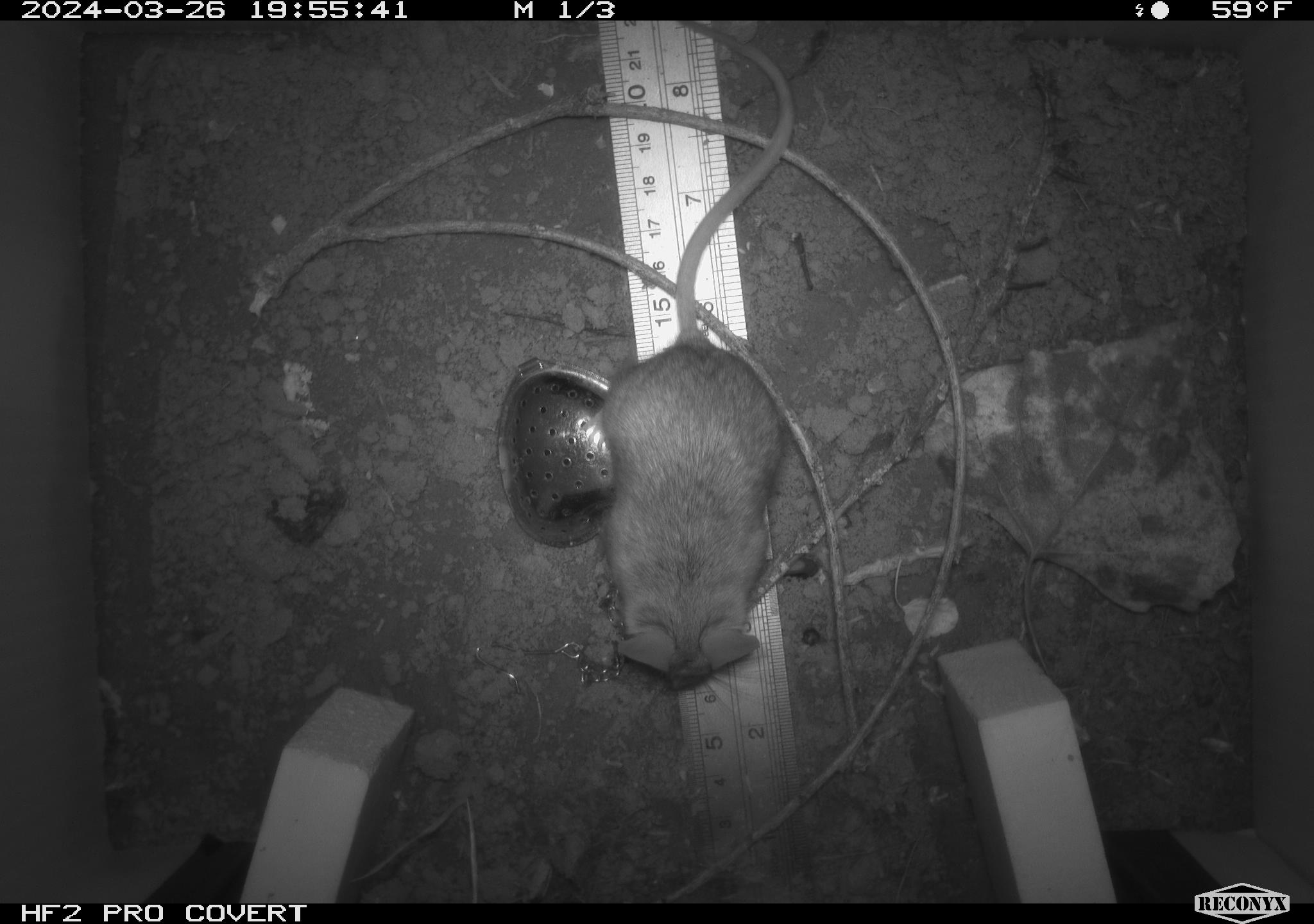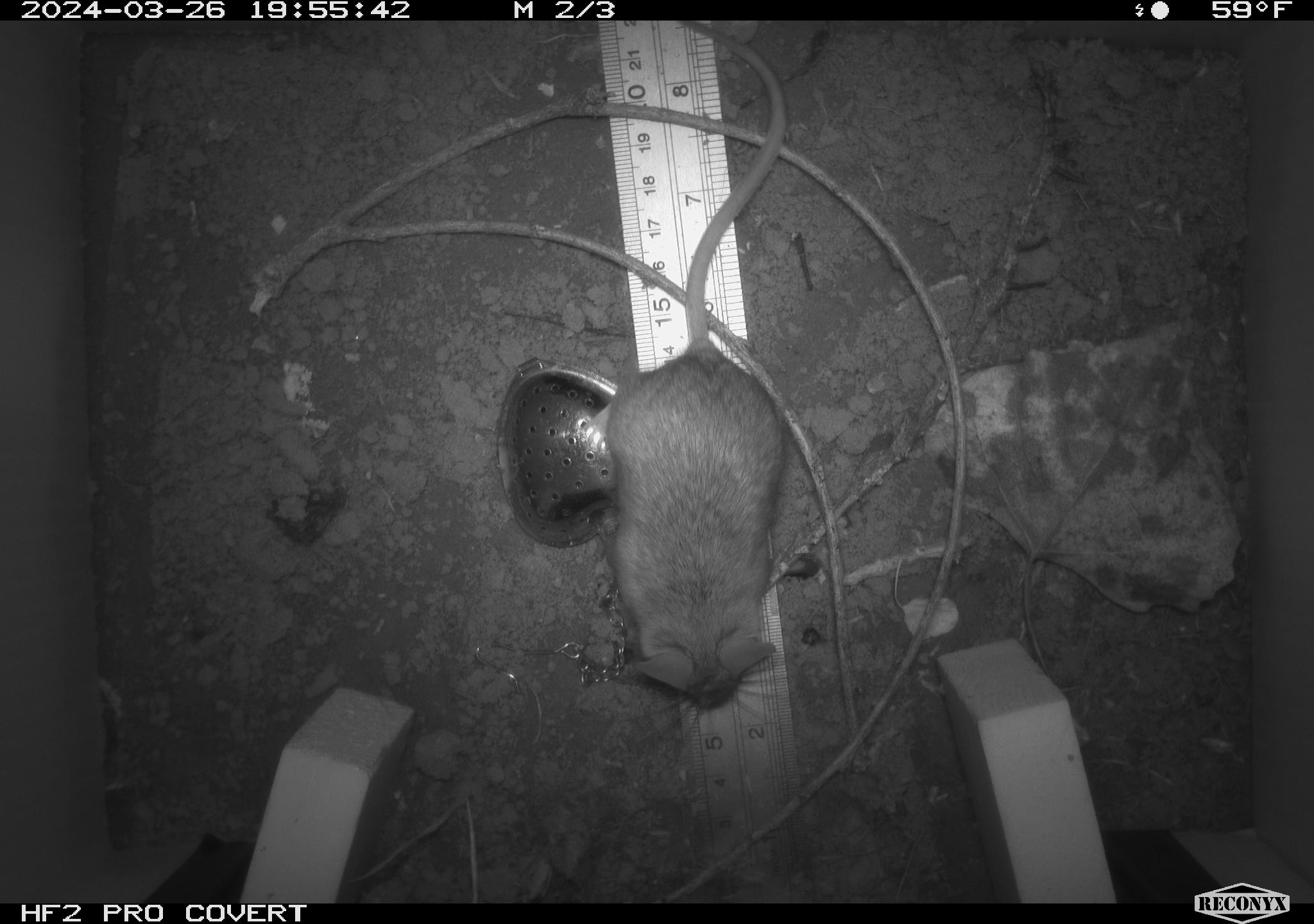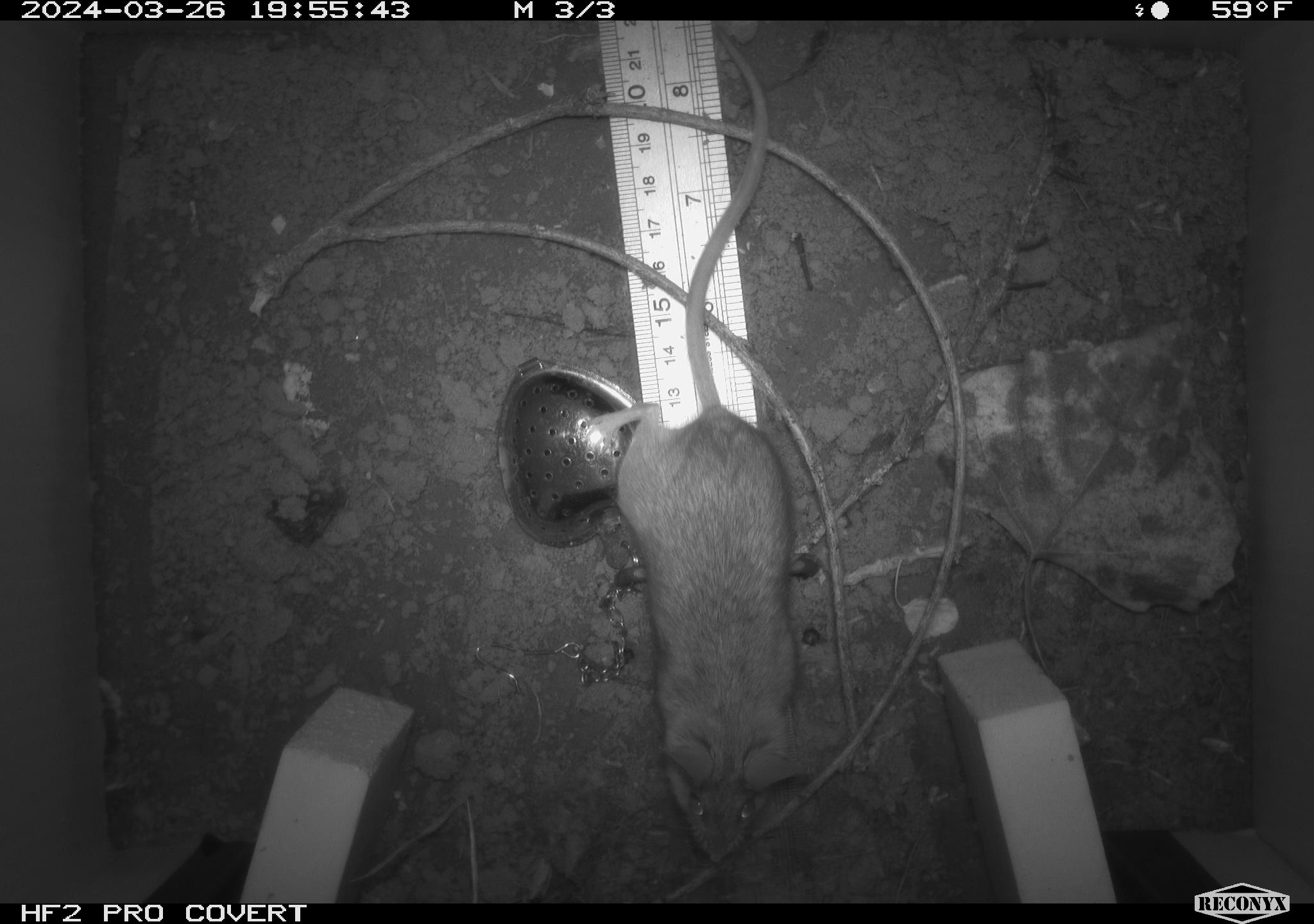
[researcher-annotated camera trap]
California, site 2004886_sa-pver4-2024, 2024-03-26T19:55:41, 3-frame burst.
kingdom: Animalia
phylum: Chordata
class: Mammalia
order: Rodentia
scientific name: Rodentia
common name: mouse species